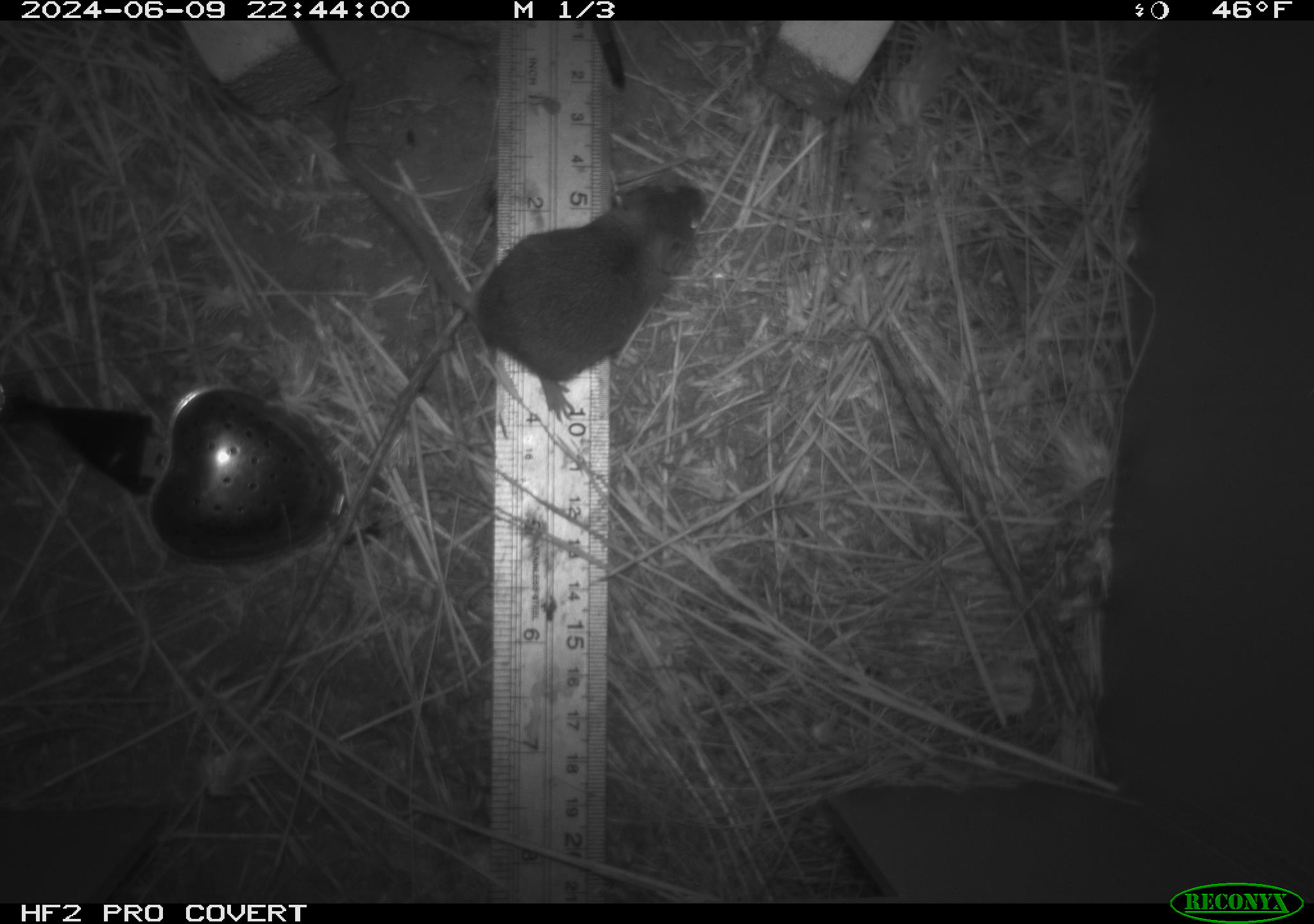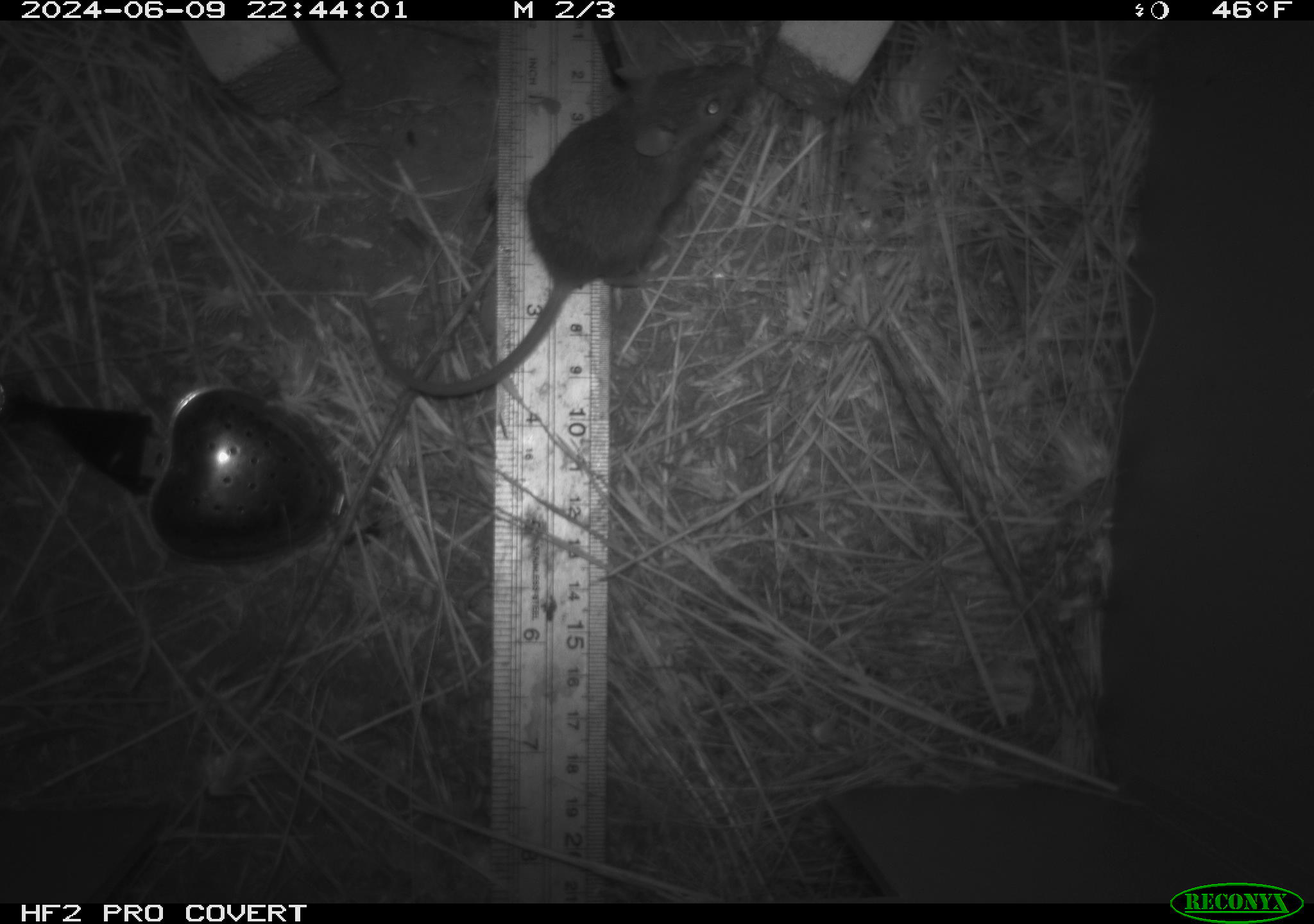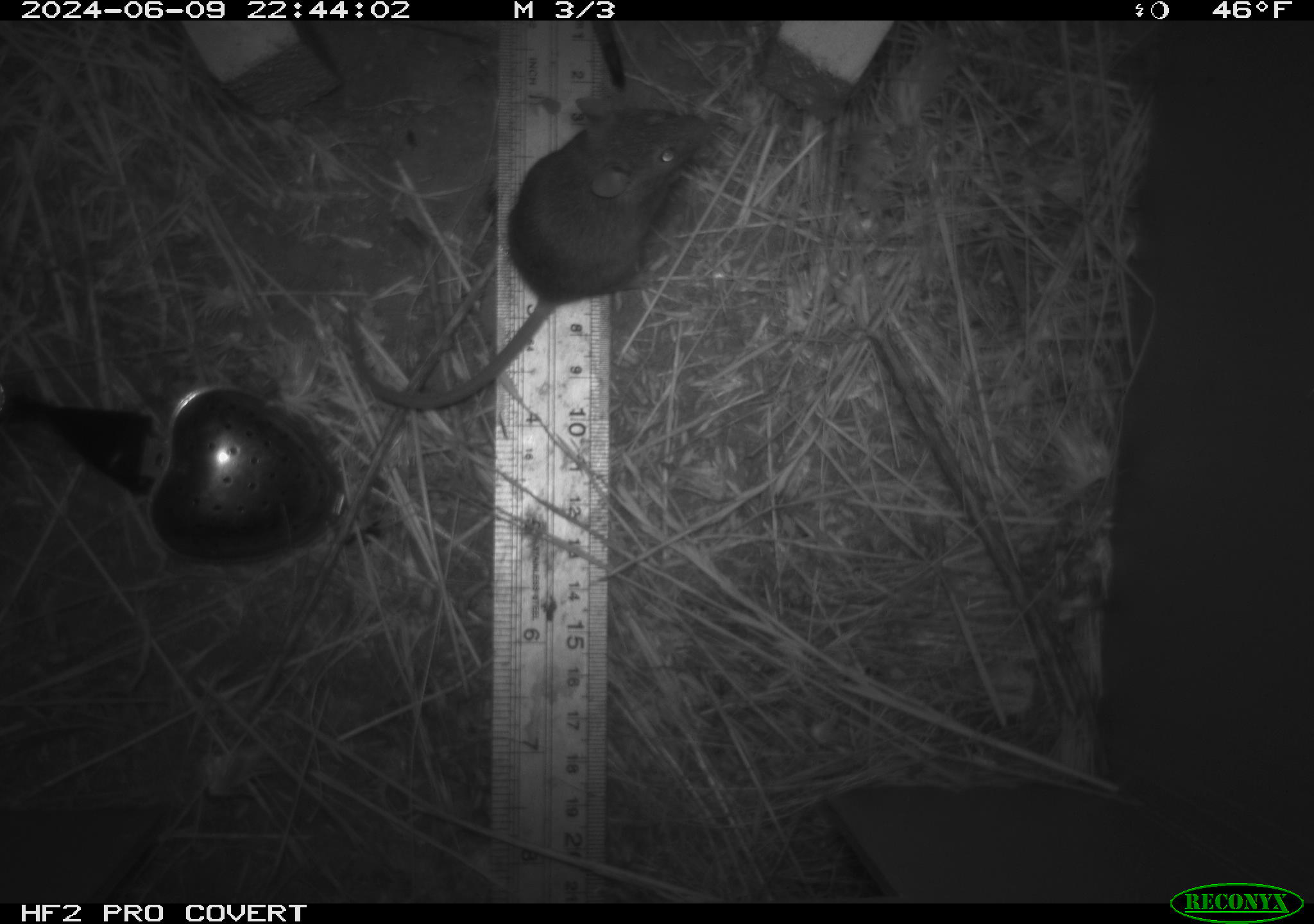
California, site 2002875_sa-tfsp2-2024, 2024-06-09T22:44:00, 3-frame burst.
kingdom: Animalia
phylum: Chordata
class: Mammalia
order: Rodentia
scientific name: Rodentia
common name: mouse species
Mouse species (Rodentia).